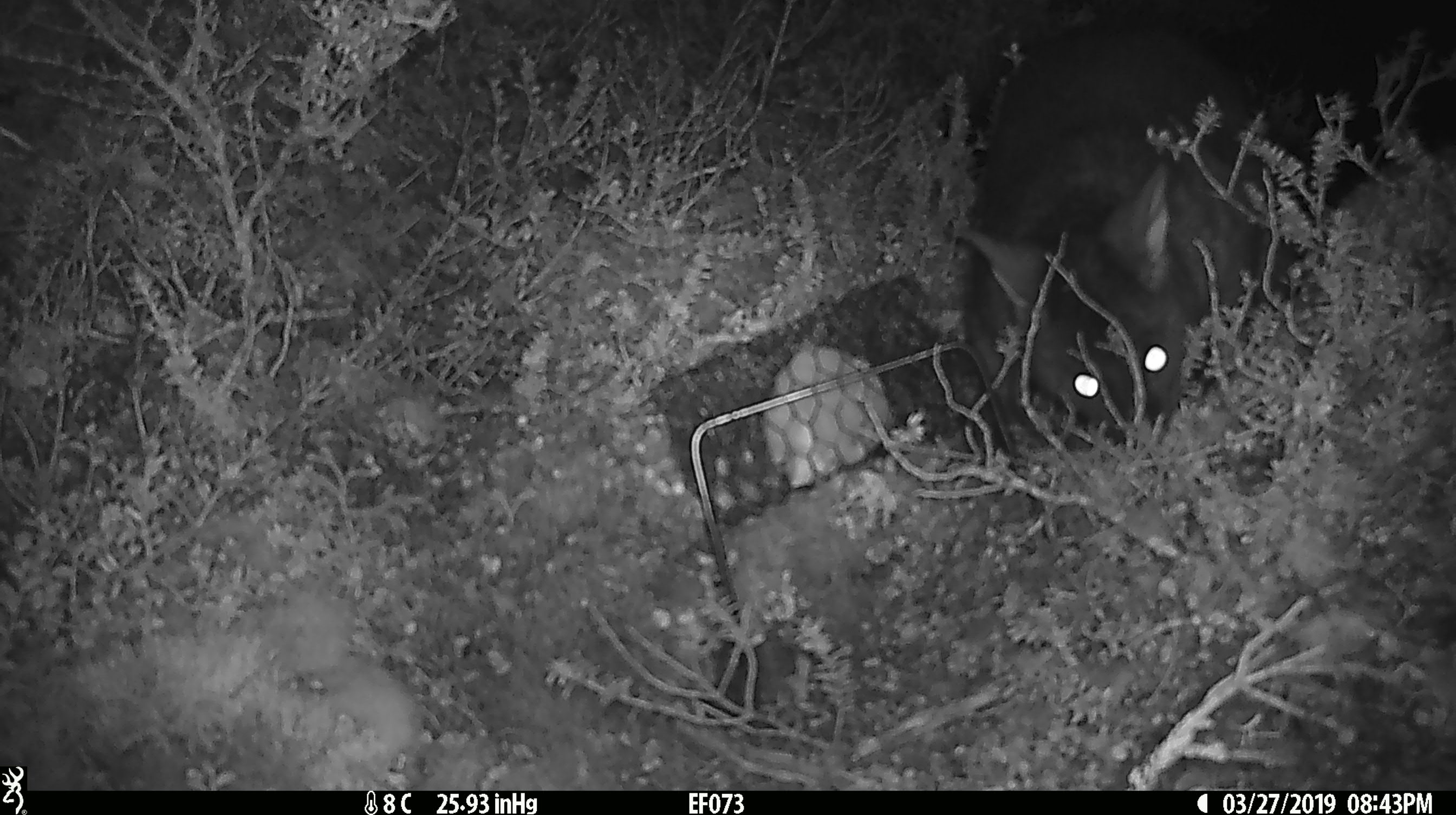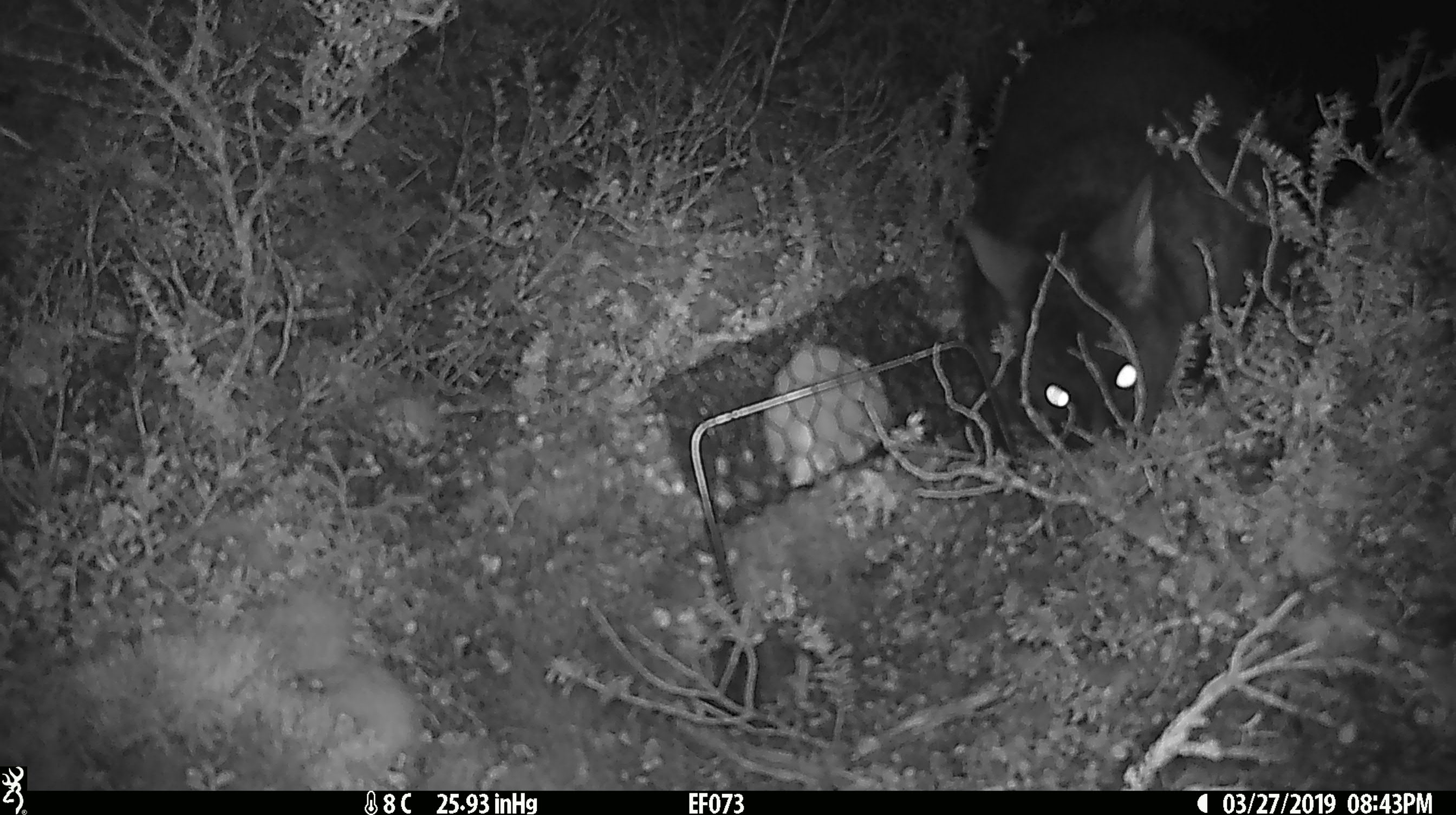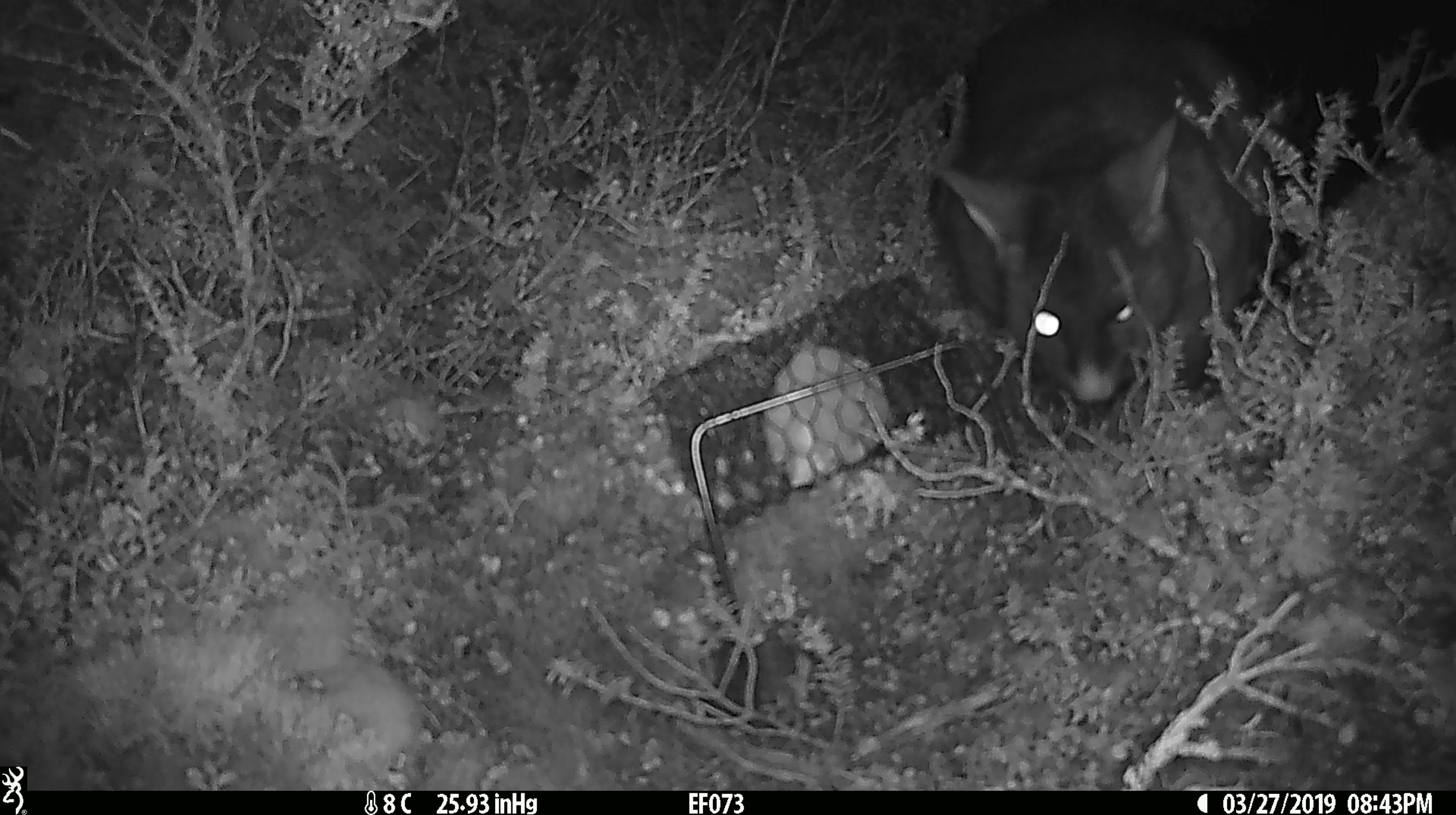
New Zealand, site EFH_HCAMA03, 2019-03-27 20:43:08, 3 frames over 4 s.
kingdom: Animalia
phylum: Chordata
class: Mammalia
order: Diprotodontia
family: Phalangeridae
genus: Trichosurus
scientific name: Trichosurus vulpecula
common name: common brushtail possum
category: possum